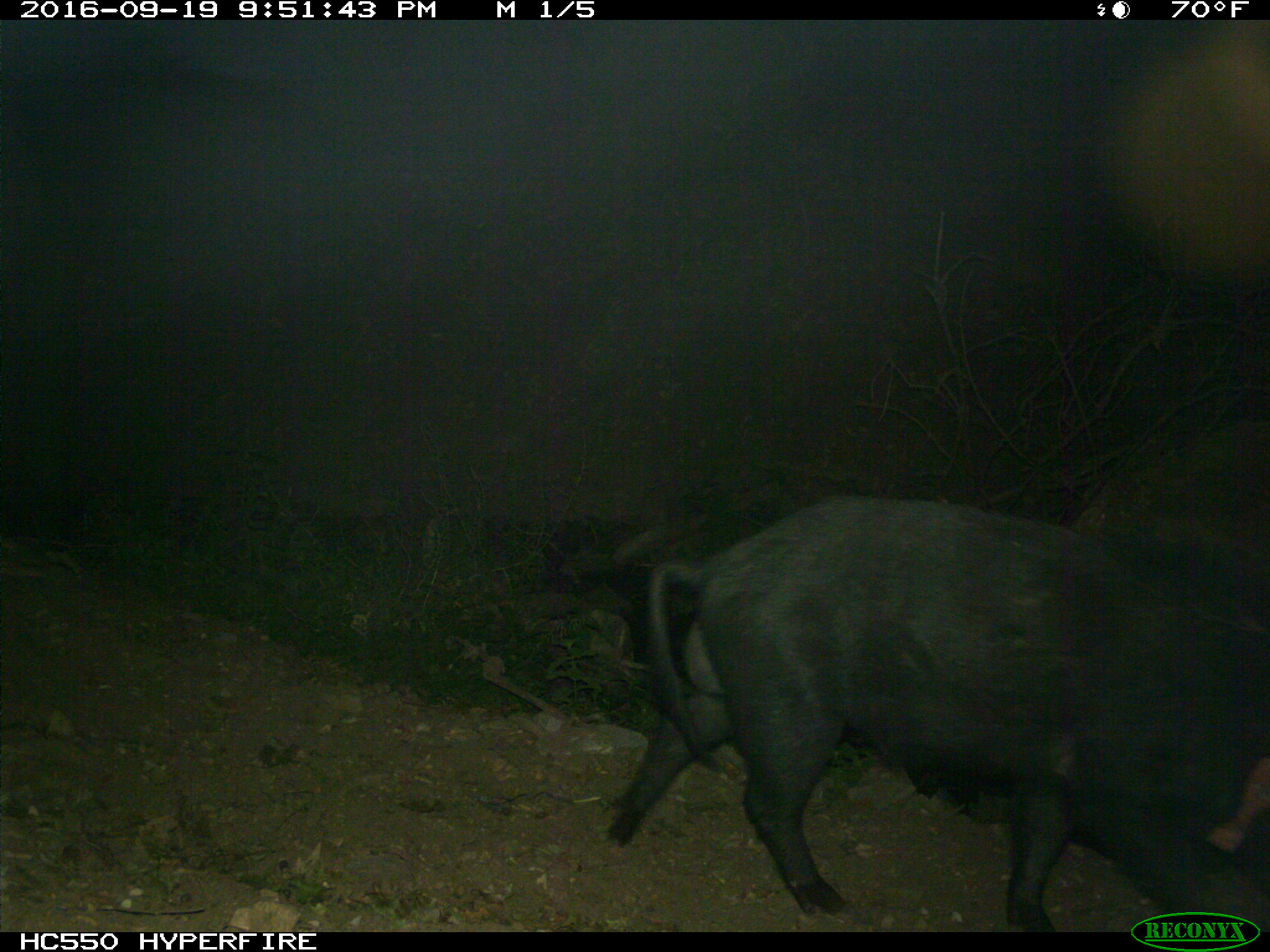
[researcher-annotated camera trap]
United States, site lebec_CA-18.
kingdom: Animalia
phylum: Chordata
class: Mammalia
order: Artiodactyla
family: Suidae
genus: Sus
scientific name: Sus scrofa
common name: wild boar